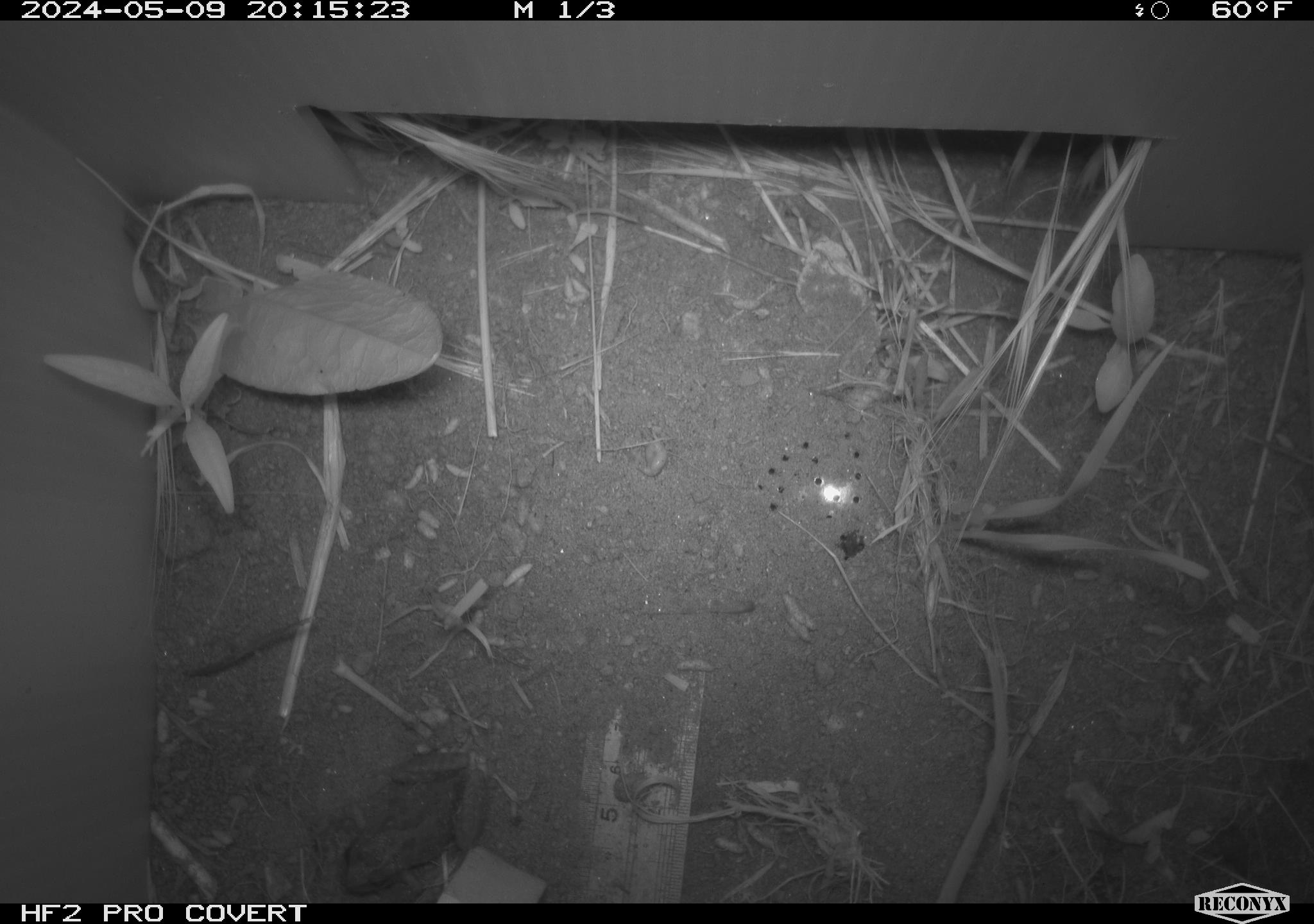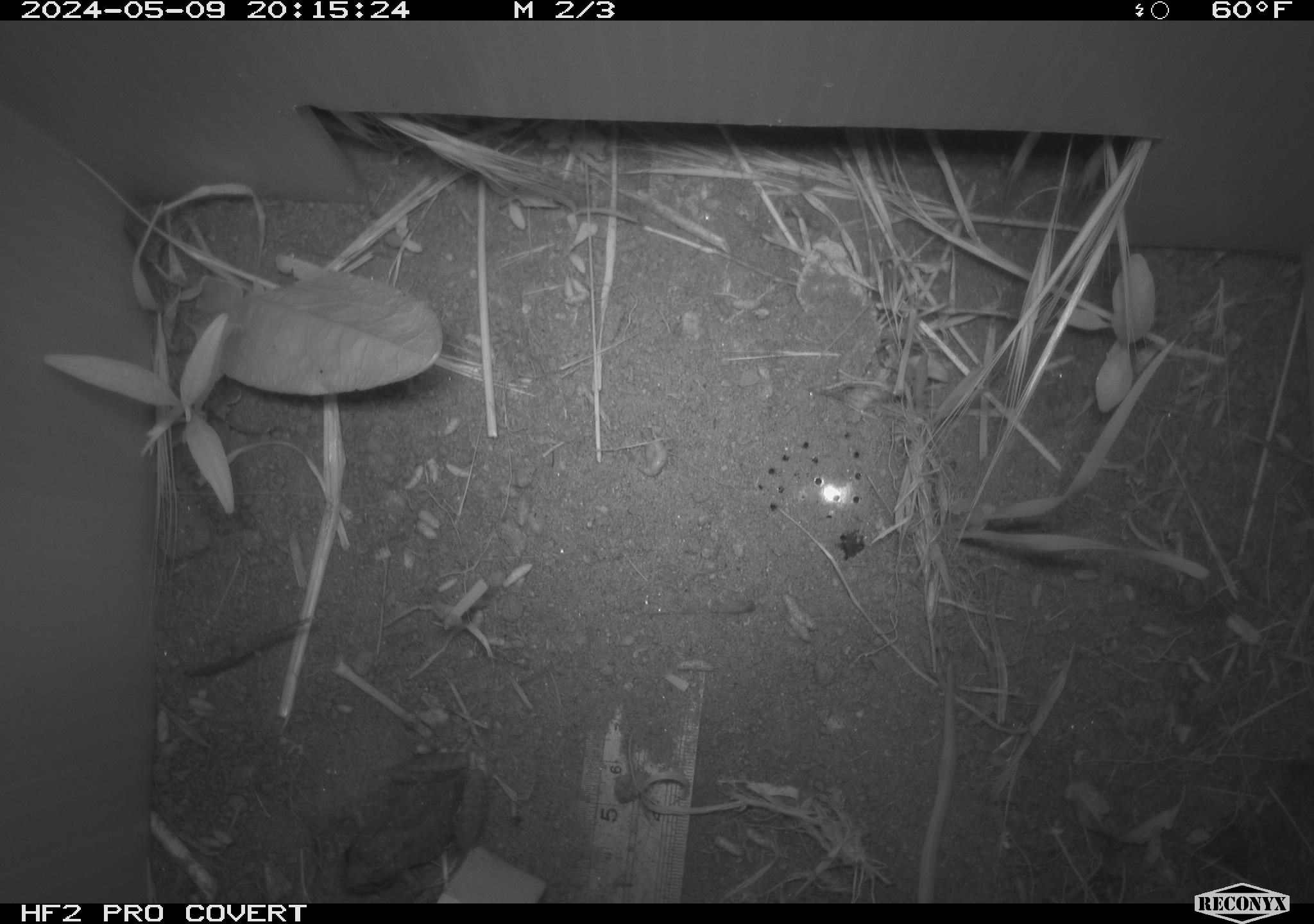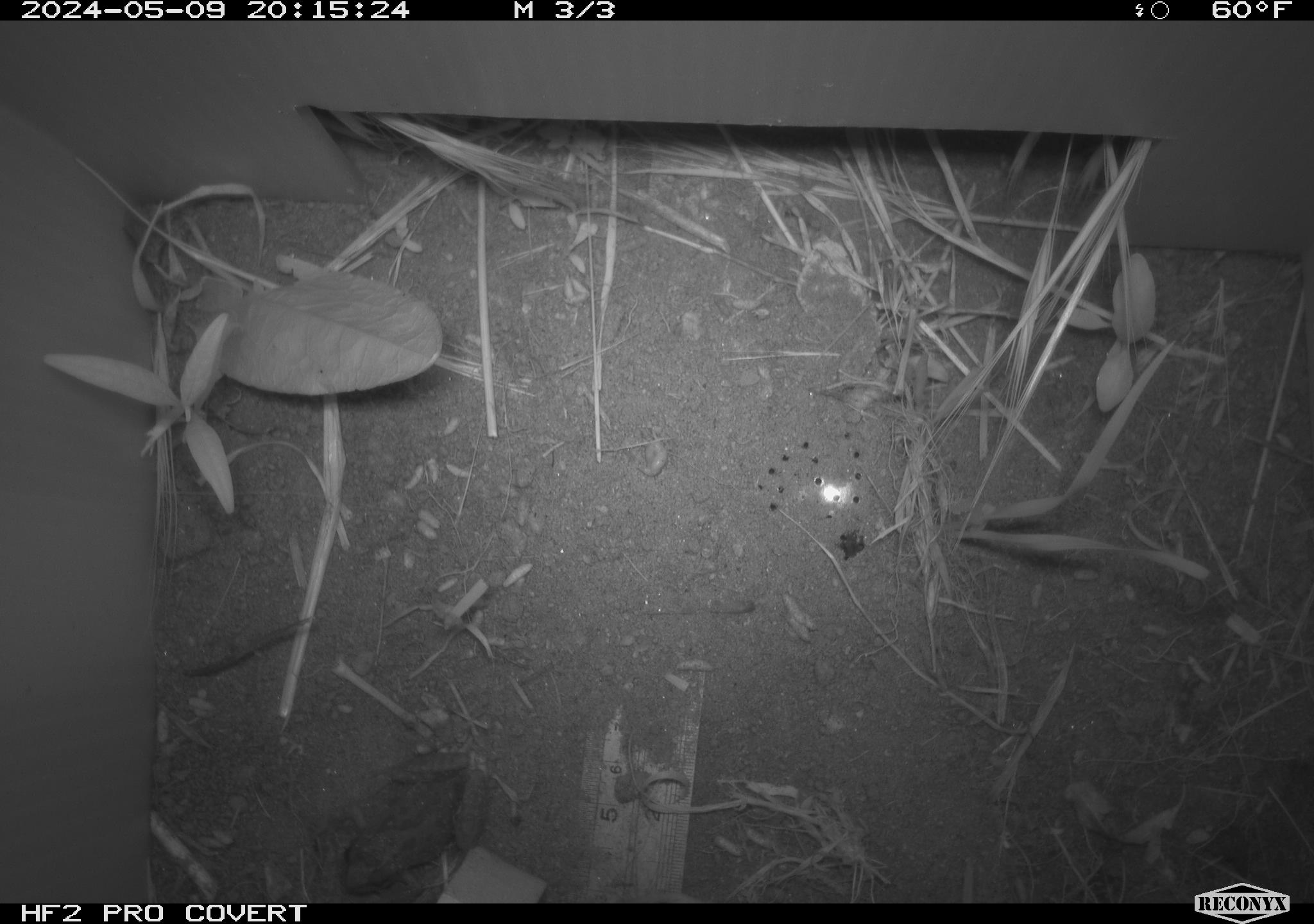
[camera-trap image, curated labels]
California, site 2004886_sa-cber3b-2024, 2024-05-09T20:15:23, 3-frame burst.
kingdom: Animalia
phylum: Chordata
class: Amphibia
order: Anura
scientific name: Anura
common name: frogs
Frogs (Anura).